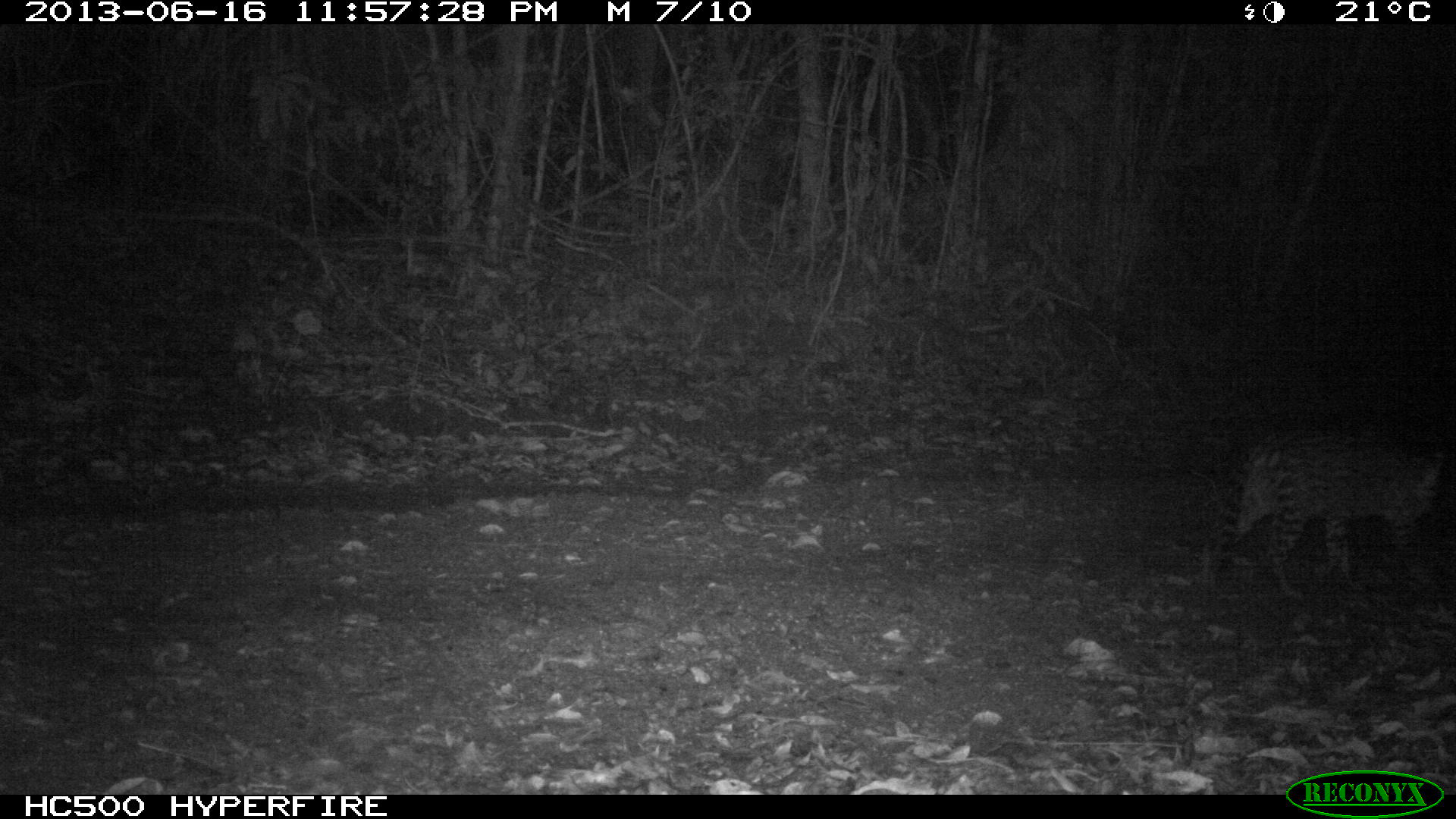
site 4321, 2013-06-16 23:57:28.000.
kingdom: Animalia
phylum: Chordata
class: Mammalia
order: Carnivora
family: Felidae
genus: Leopardus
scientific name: Leopardus pardalis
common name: ocelot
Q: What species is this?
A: Leopardus pardalis (ocelot).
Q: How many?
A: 1.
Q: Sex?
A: Male.